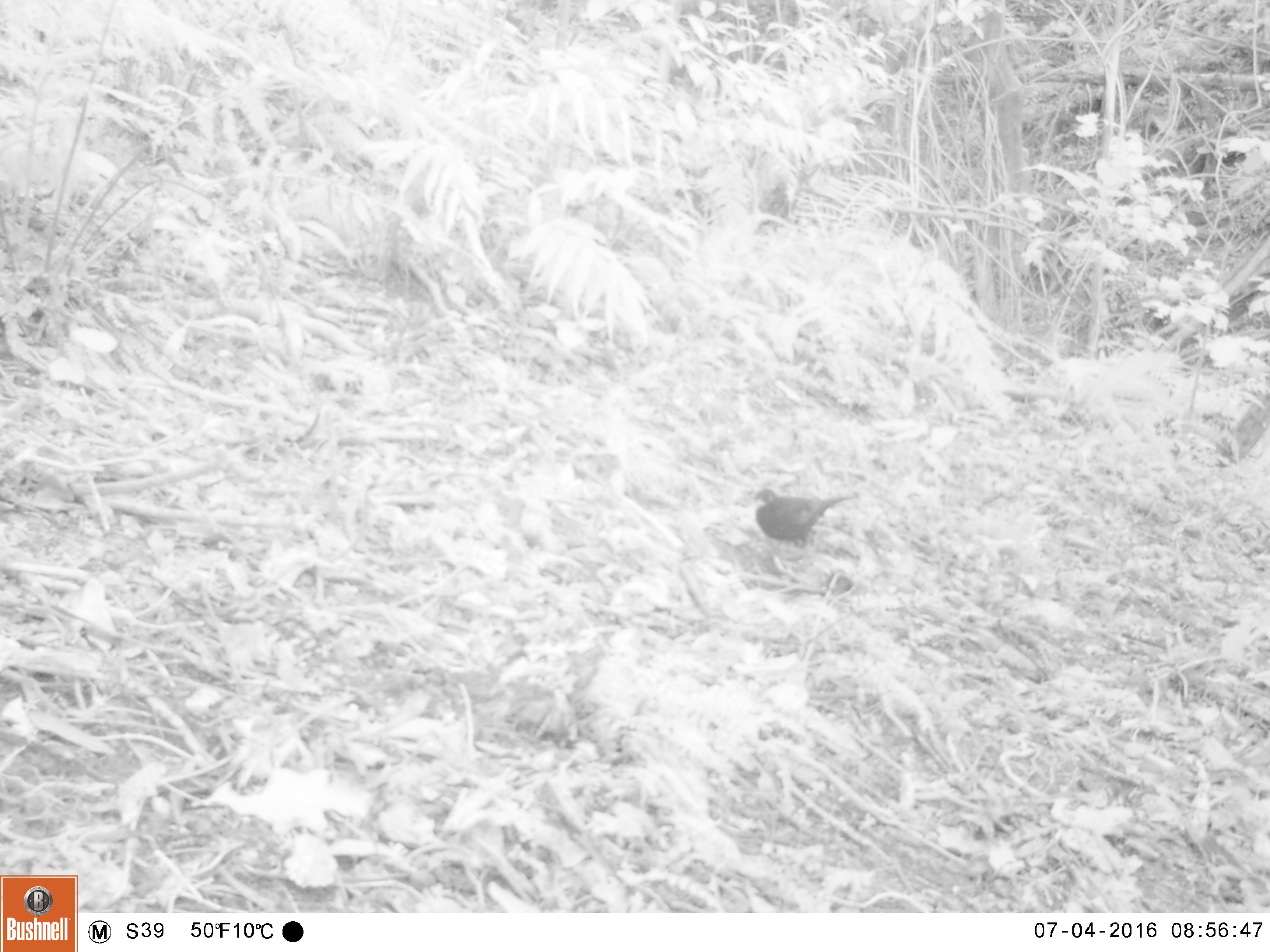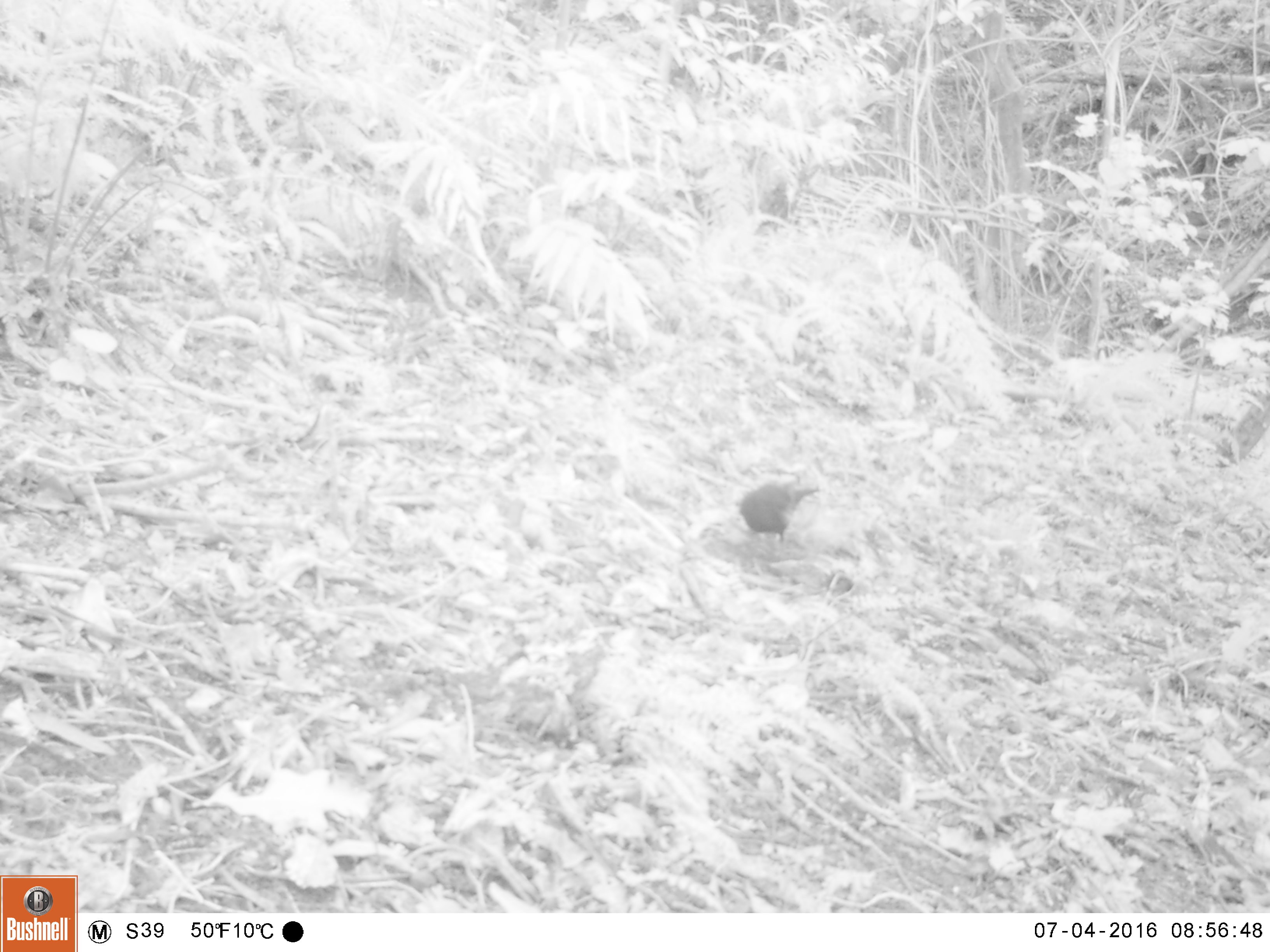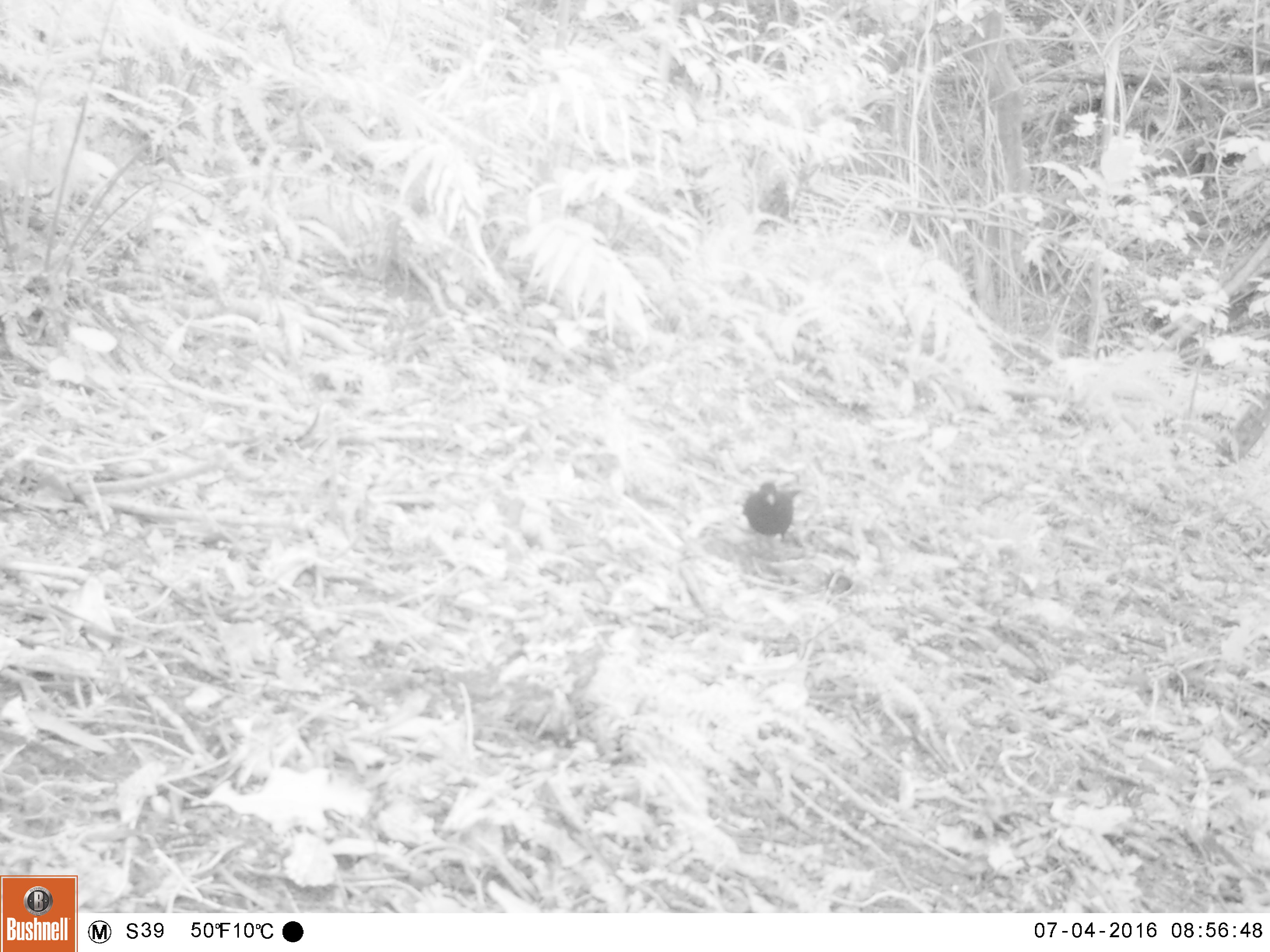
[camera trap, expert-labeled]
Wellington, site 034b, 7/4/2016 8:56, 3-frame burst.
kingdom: Animalia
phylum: Chordata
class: Aves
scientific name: Aves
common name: bird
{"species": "bird (Aves)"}